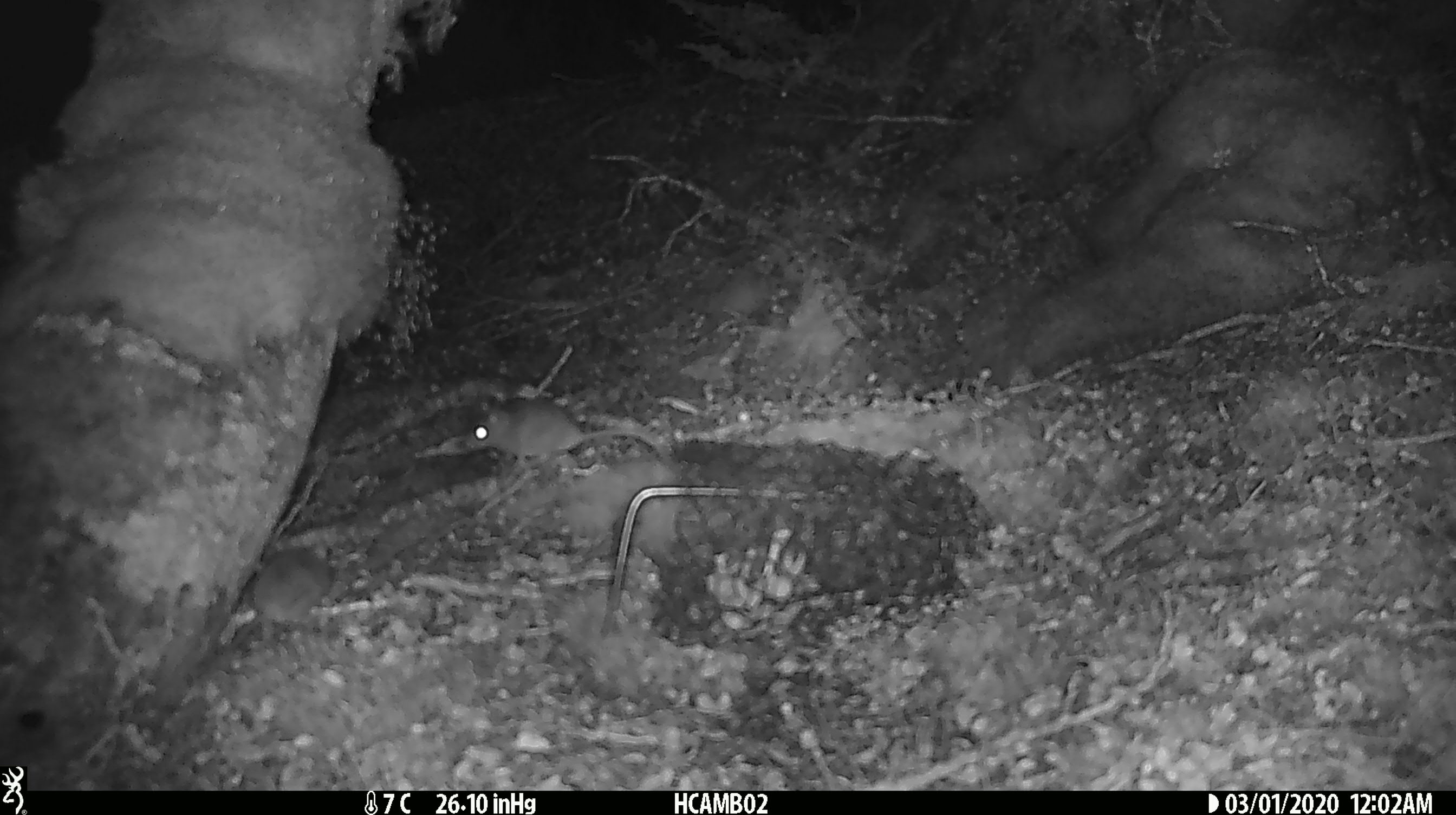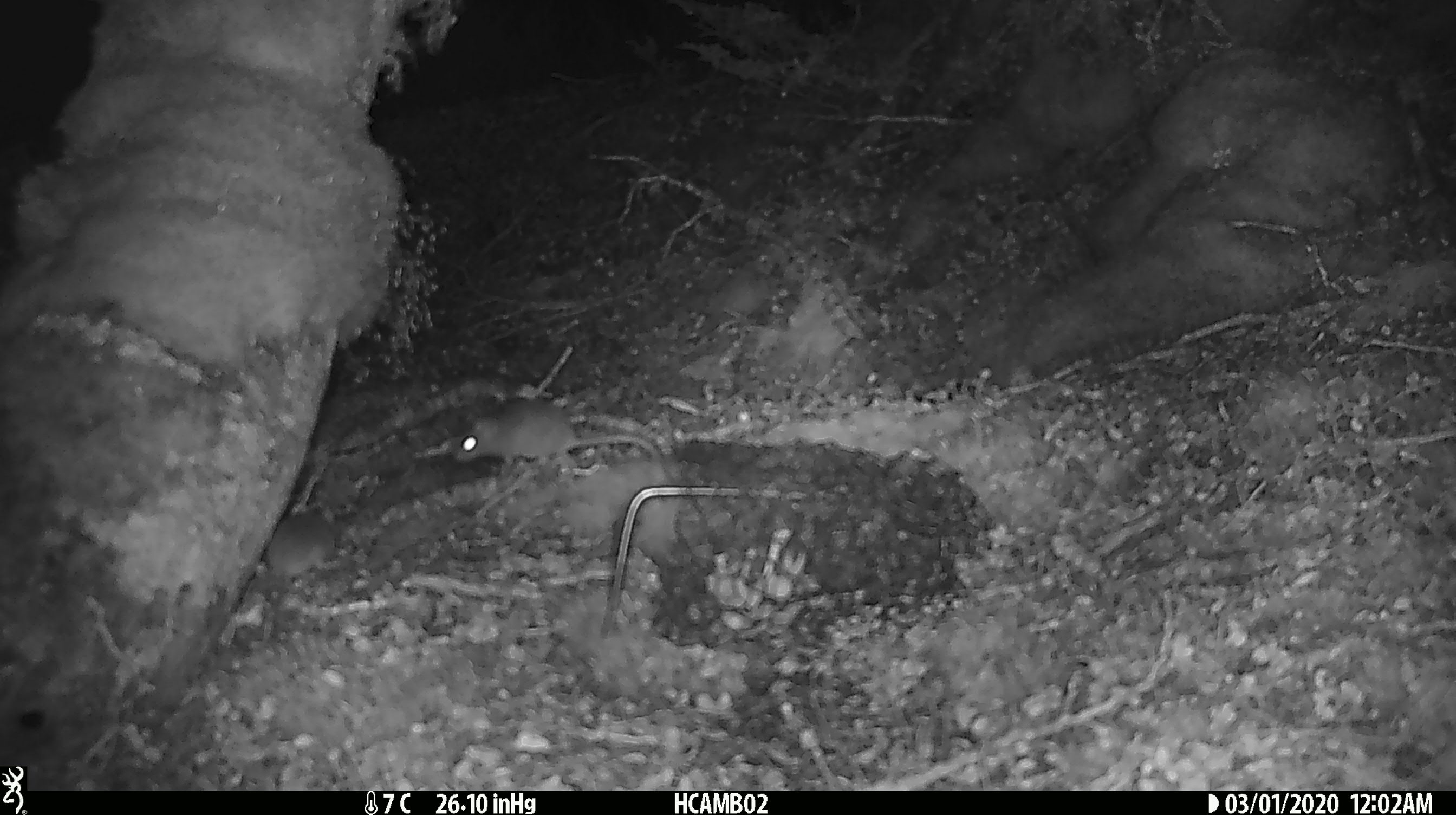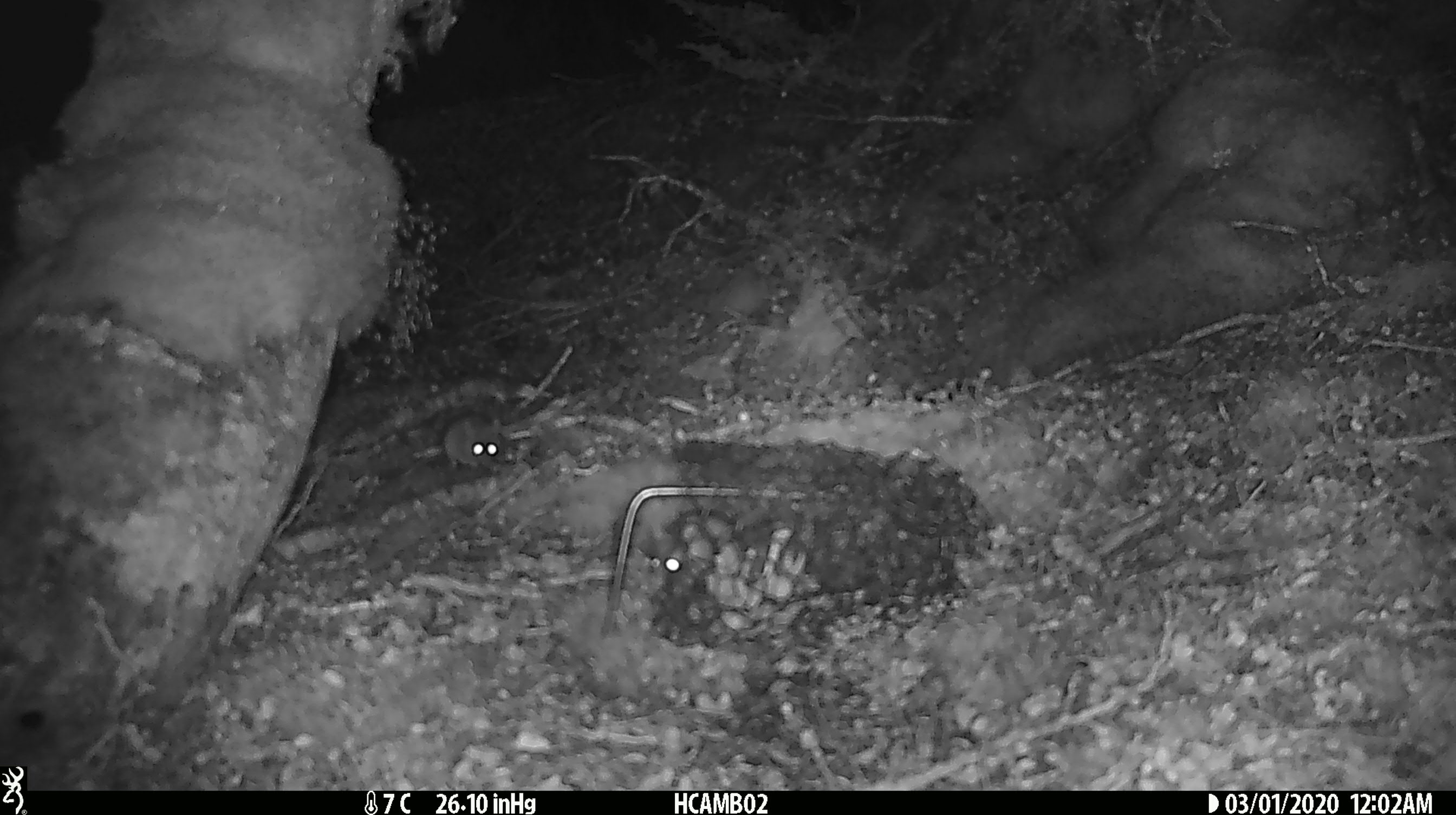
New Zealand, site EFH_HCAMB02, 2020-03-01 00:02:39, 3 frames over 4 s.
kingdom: Animalia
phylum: Chordata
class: Mammalia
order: Rodentia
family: Muridae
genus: Mus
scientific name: Mus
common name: mouse